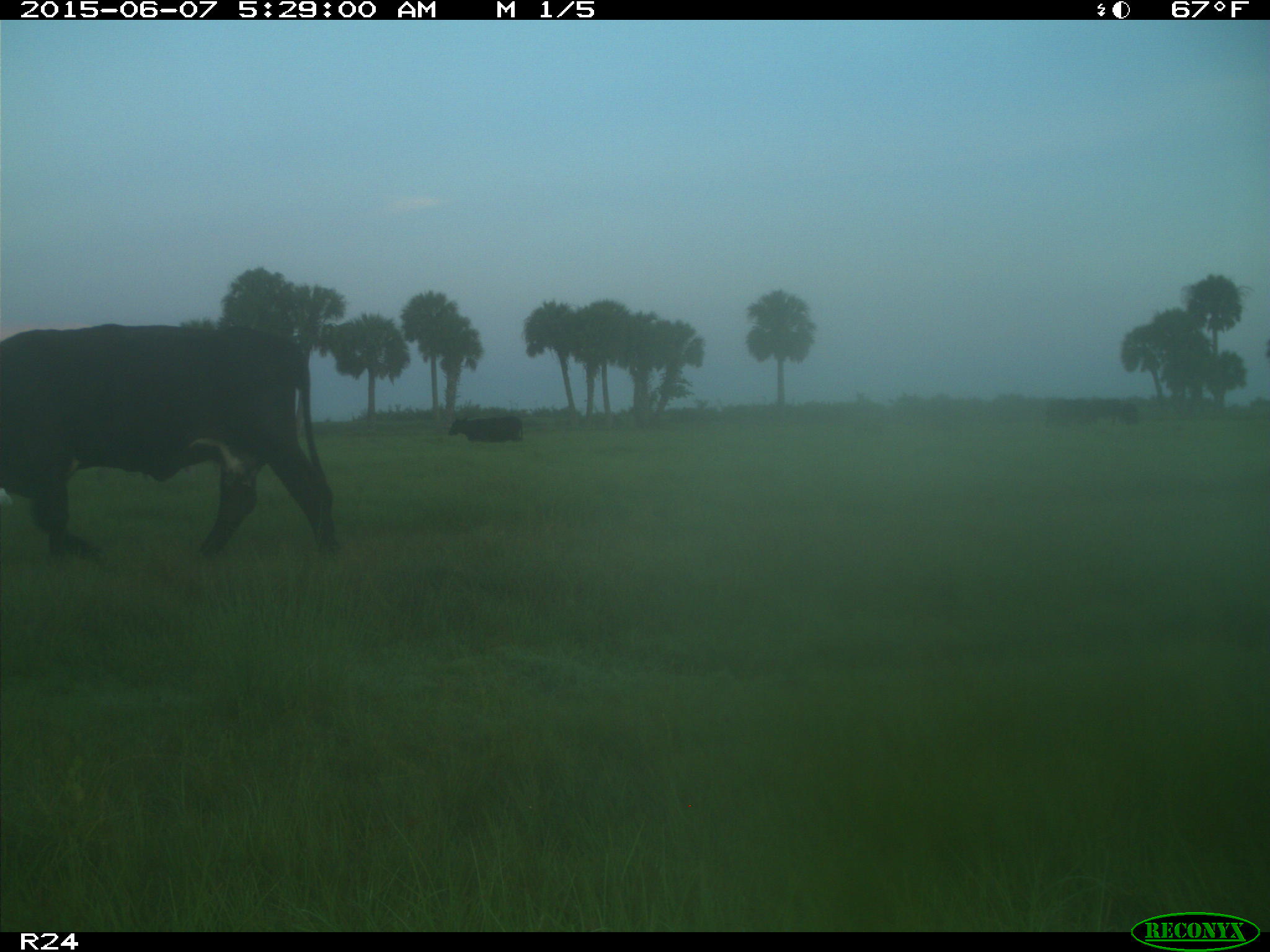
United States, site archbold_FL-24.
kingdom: Animalia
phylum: Chordata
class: Mammalia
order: Artiodactyla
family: Bovidae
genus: Bos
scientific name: Bos taurus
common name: domestic cow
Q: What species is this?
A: Bos taurus (domestic cow).